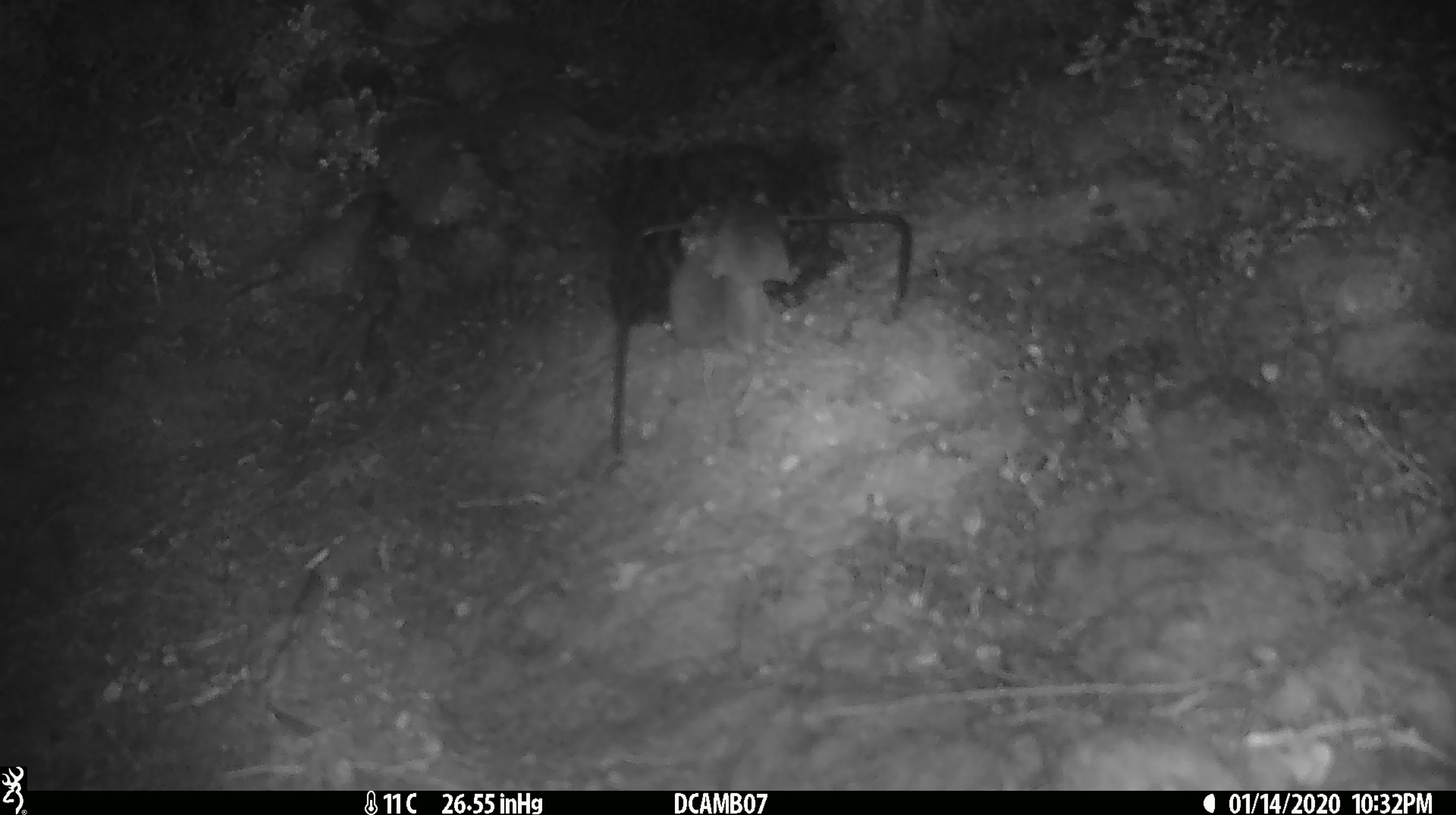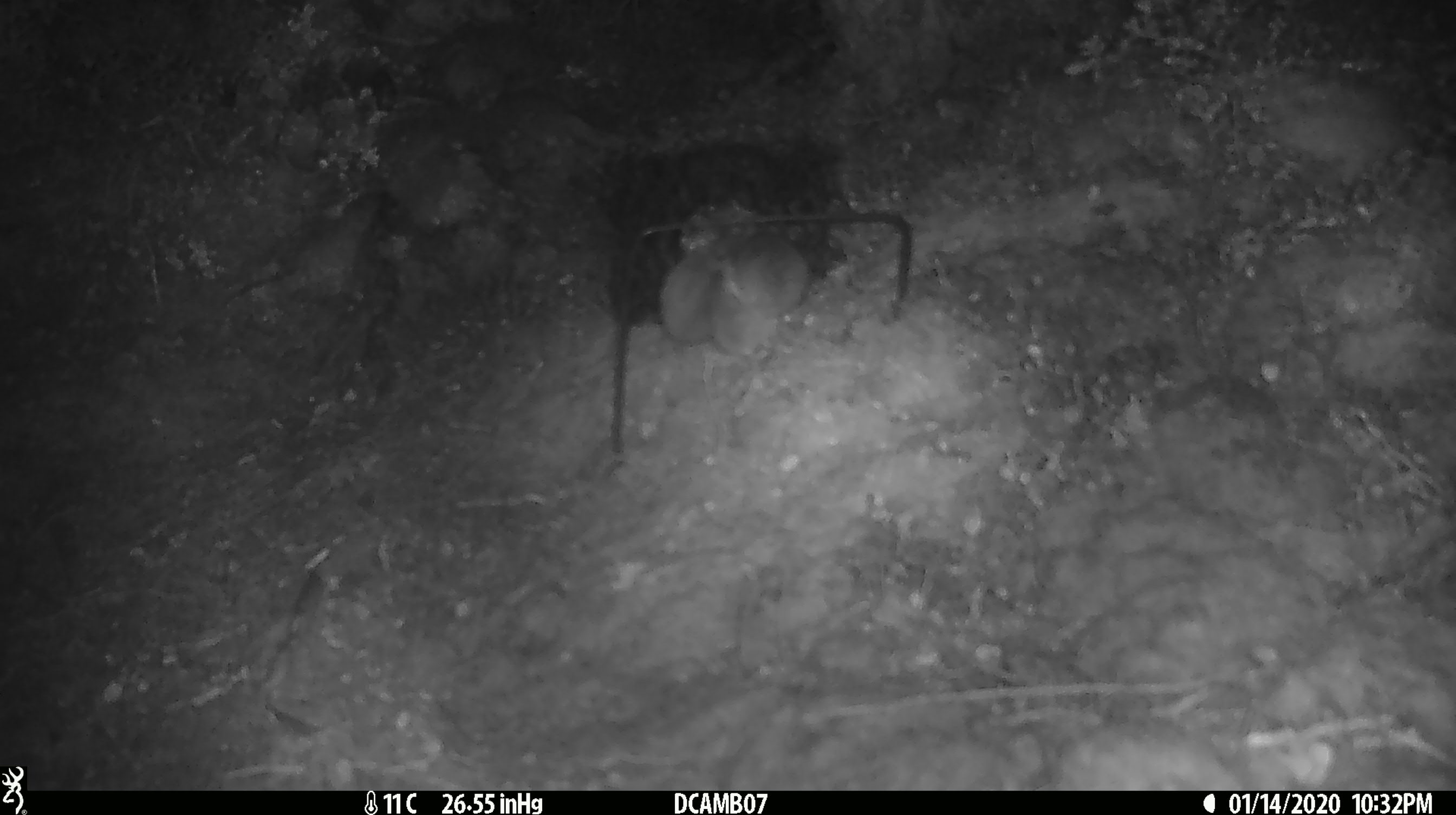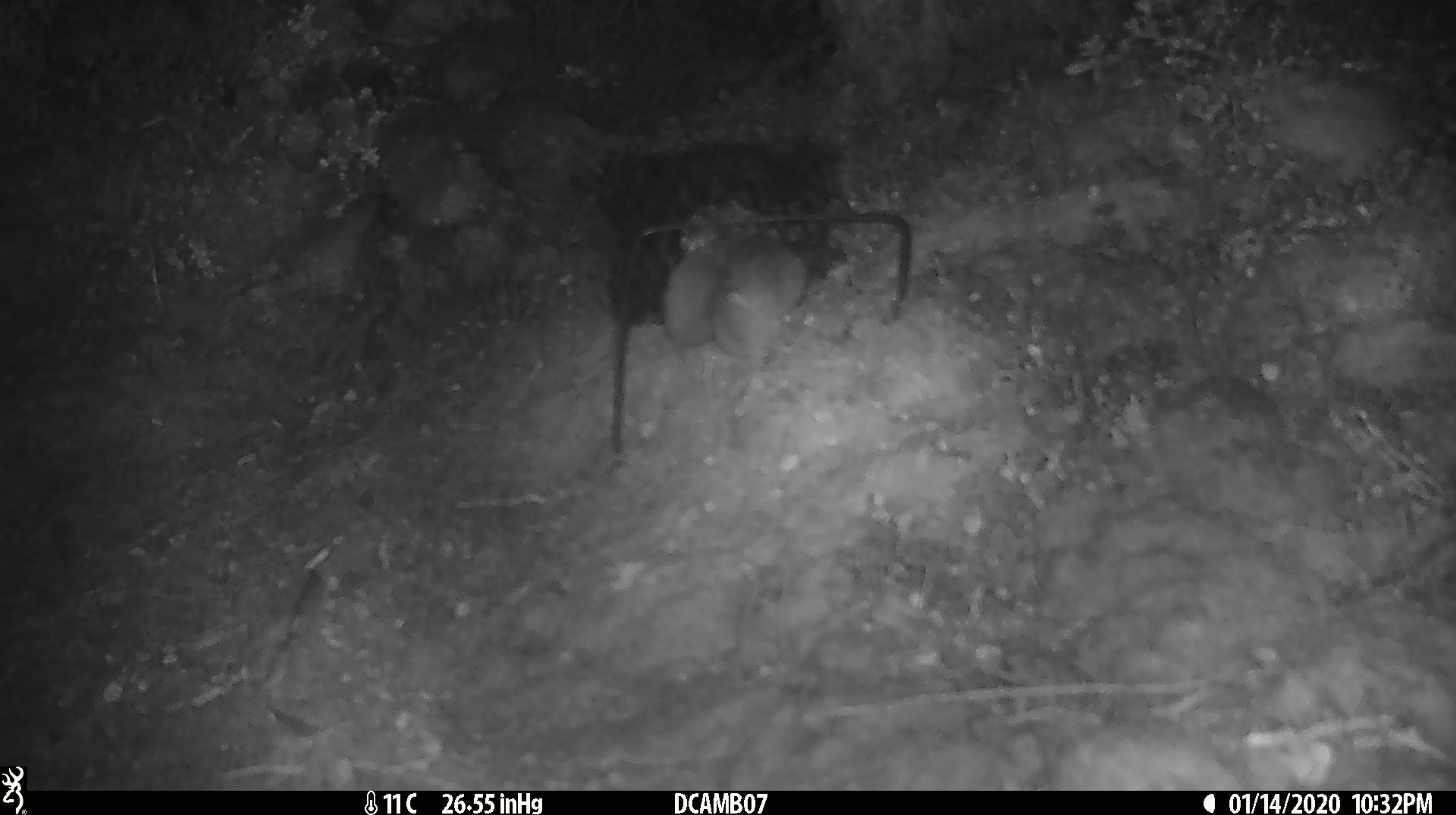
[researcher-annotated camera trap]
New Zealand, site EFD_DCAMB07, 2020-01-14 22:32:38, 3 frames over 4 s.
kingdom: Animalia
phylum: Chordata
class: Mammalia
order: Rodentia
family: Muridae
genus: Mus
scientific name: Mus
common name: mouse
Mouse (Mus).